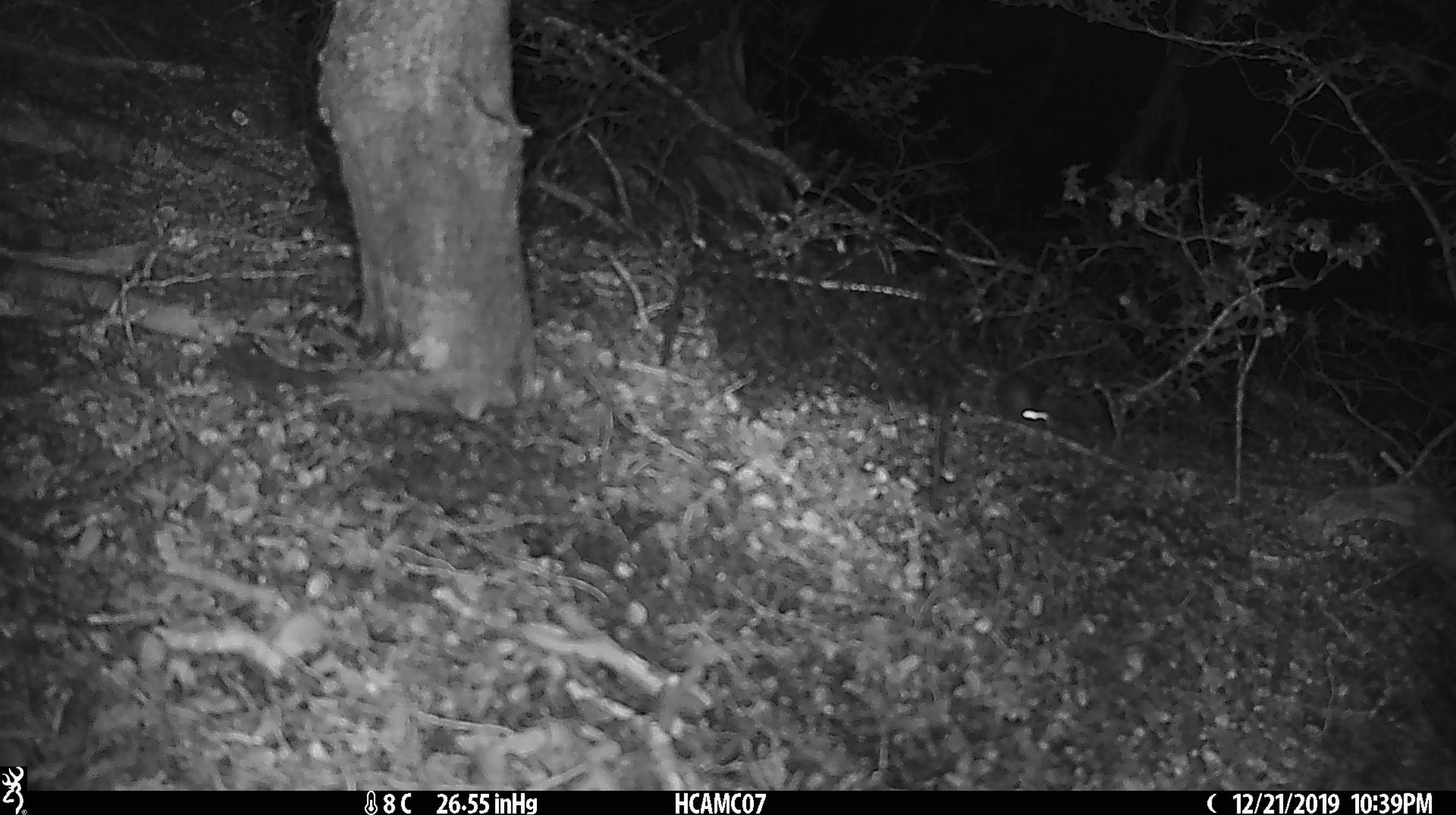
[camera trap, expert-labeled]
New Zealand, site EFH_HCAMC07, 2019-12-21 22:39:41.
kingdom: Animalia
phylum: Chordata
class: Mammalia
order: Rodentia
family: Muridae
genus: Mus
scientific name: Mus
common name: mouse